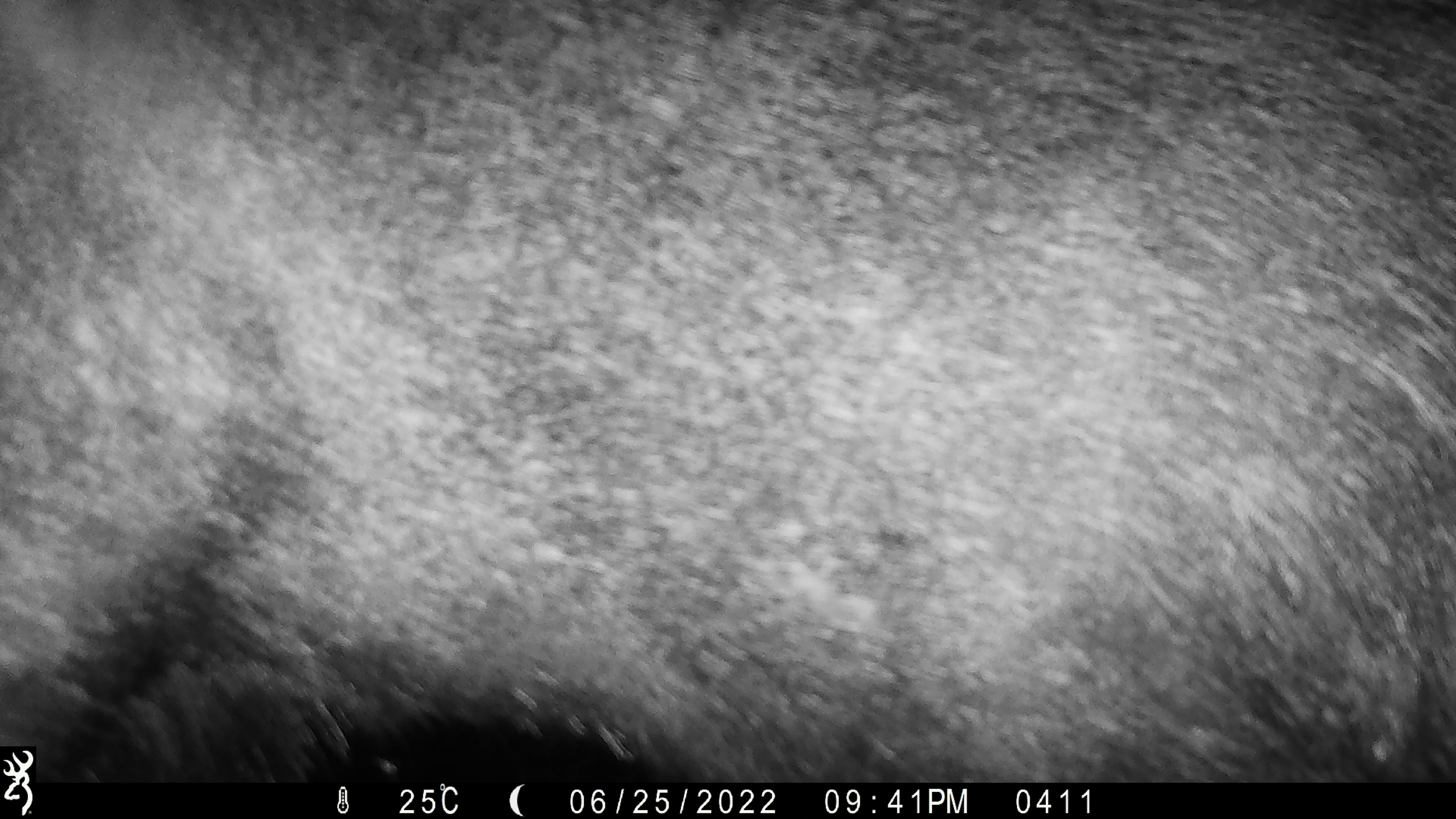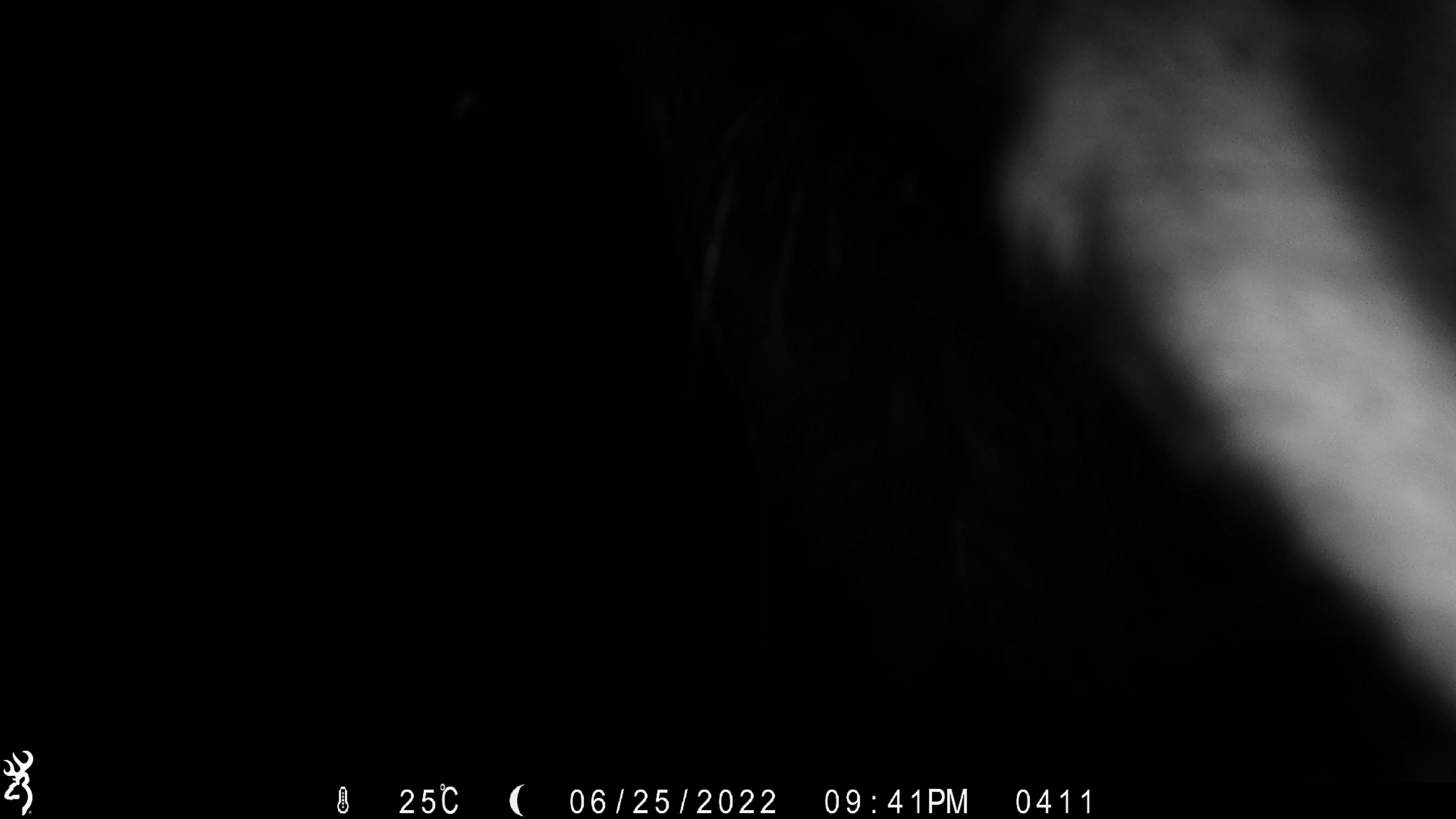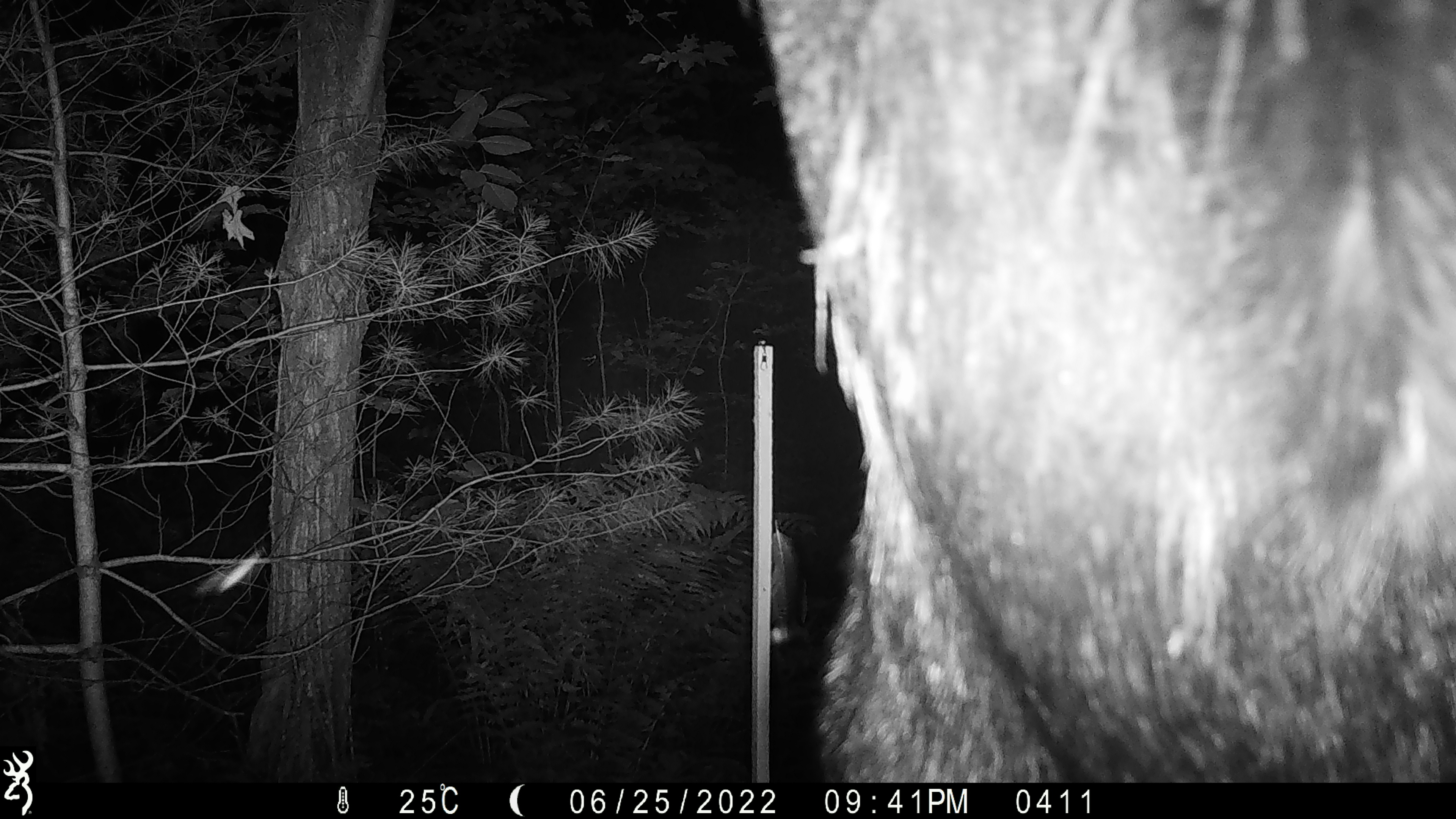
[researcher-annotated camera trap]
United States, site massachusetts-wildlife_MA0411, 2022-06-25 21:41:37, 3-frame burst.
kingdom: Animalia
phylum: Chordata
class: Mammalia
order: Artiodactyla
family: Cervidae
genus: Alces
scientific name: Alces alces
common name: moose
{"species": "moose (Alces alces)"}